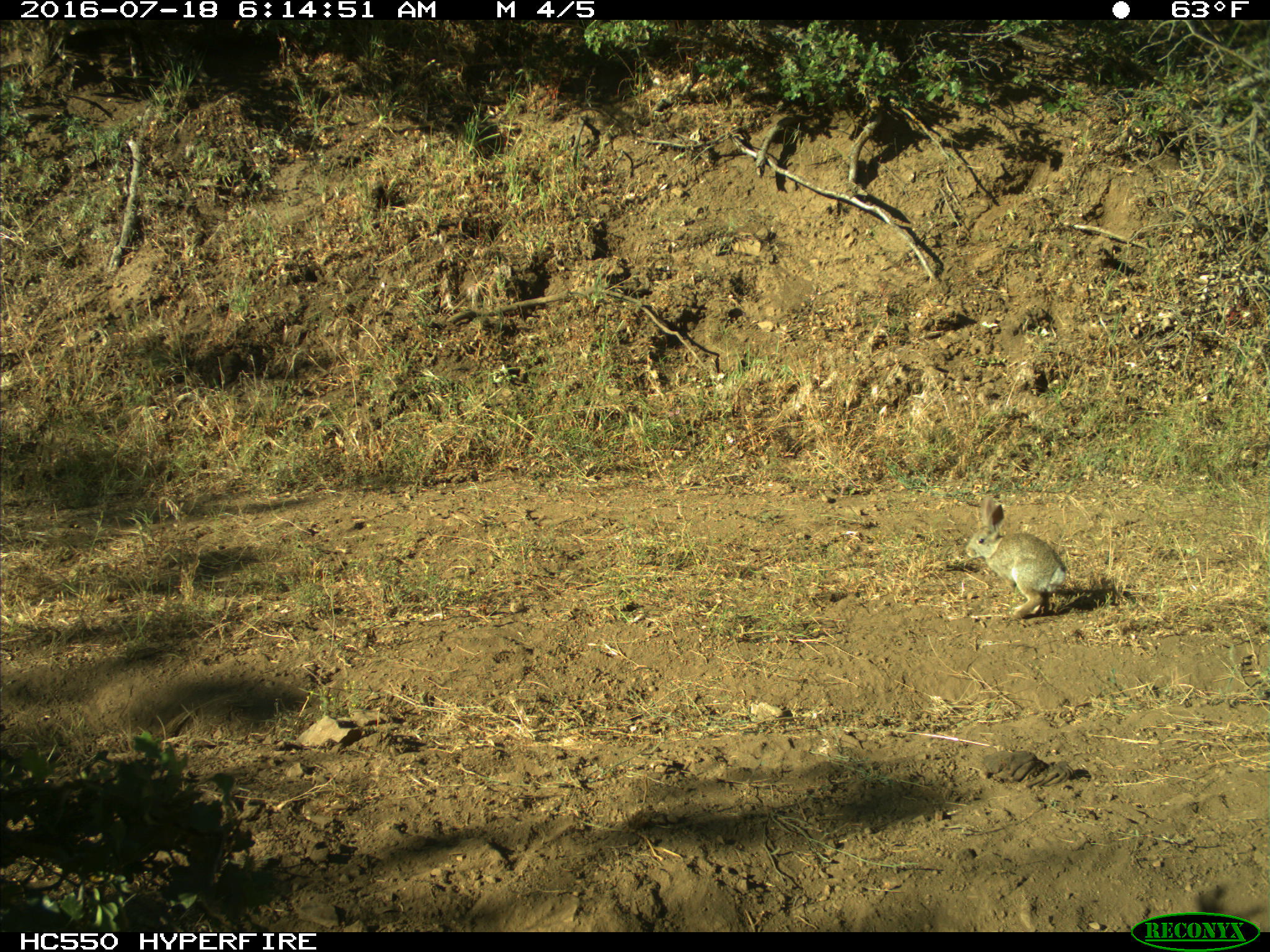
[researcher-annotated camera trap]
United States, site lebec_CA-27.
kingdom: Animalia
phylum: Chordata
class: Mammalia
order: Lagomorpha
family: Leporidae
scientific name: Leporidae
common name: rabbits and hares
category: unidentified rabbit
Unidentified rabbit (rabbits and hares) (Leporidae).